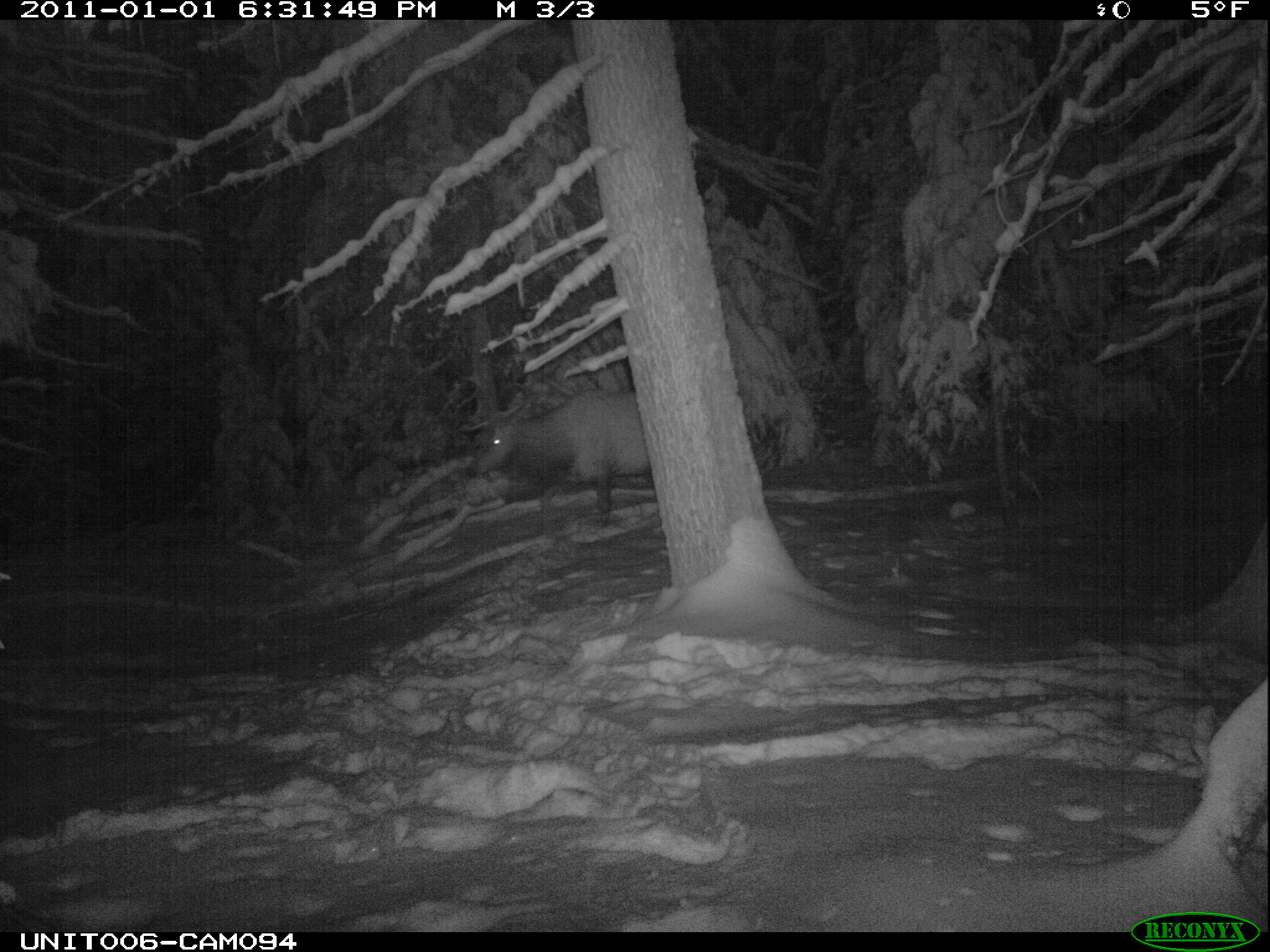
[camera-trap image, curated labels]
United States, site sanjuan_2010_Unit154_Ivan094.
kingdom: Animalia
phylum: Chordata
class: Mammalia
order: Artiodactyla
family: Cervidae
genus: Cervus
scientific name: Cervus elaphus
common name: red deer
Cervus elaphus (red deer).